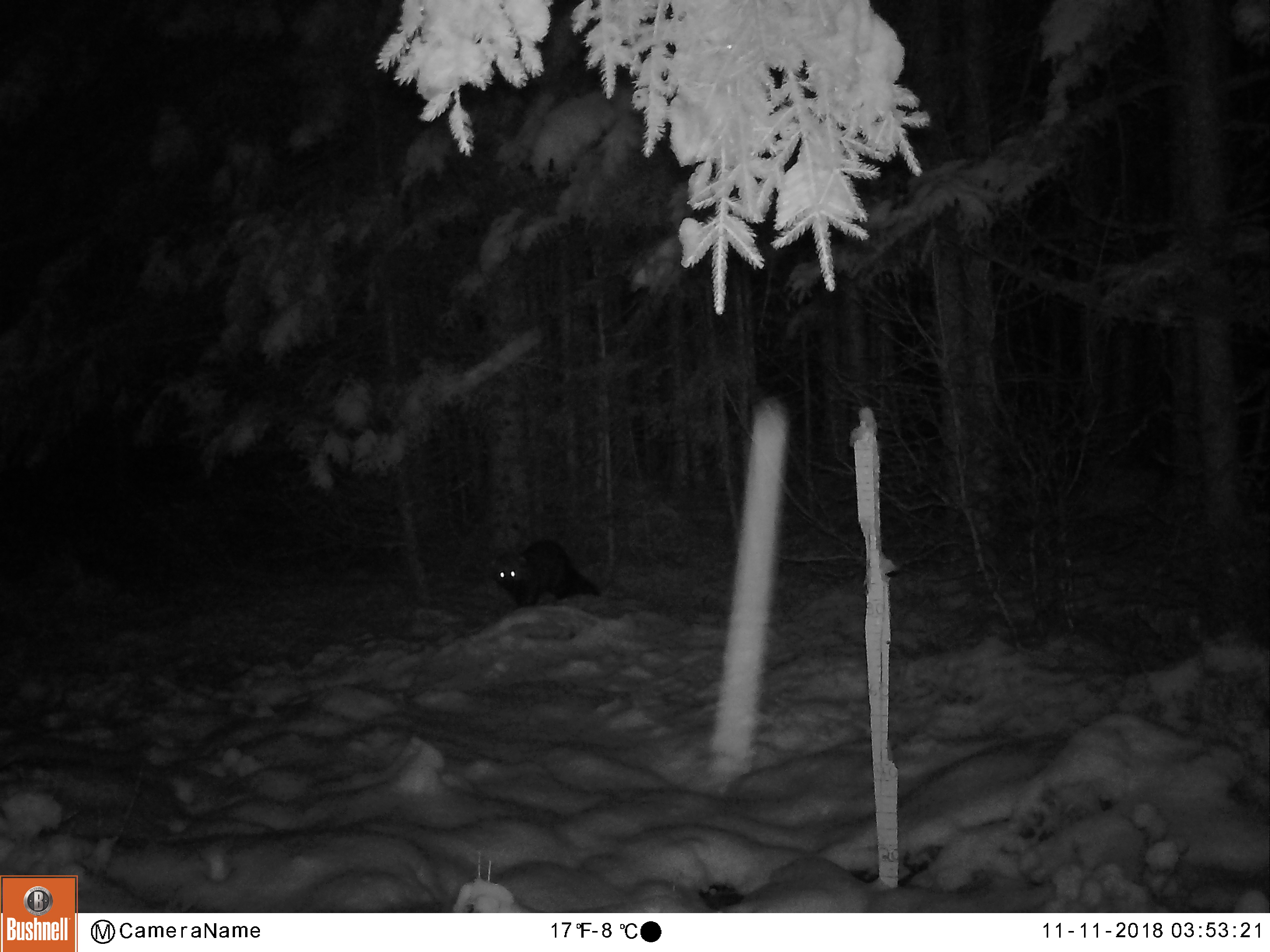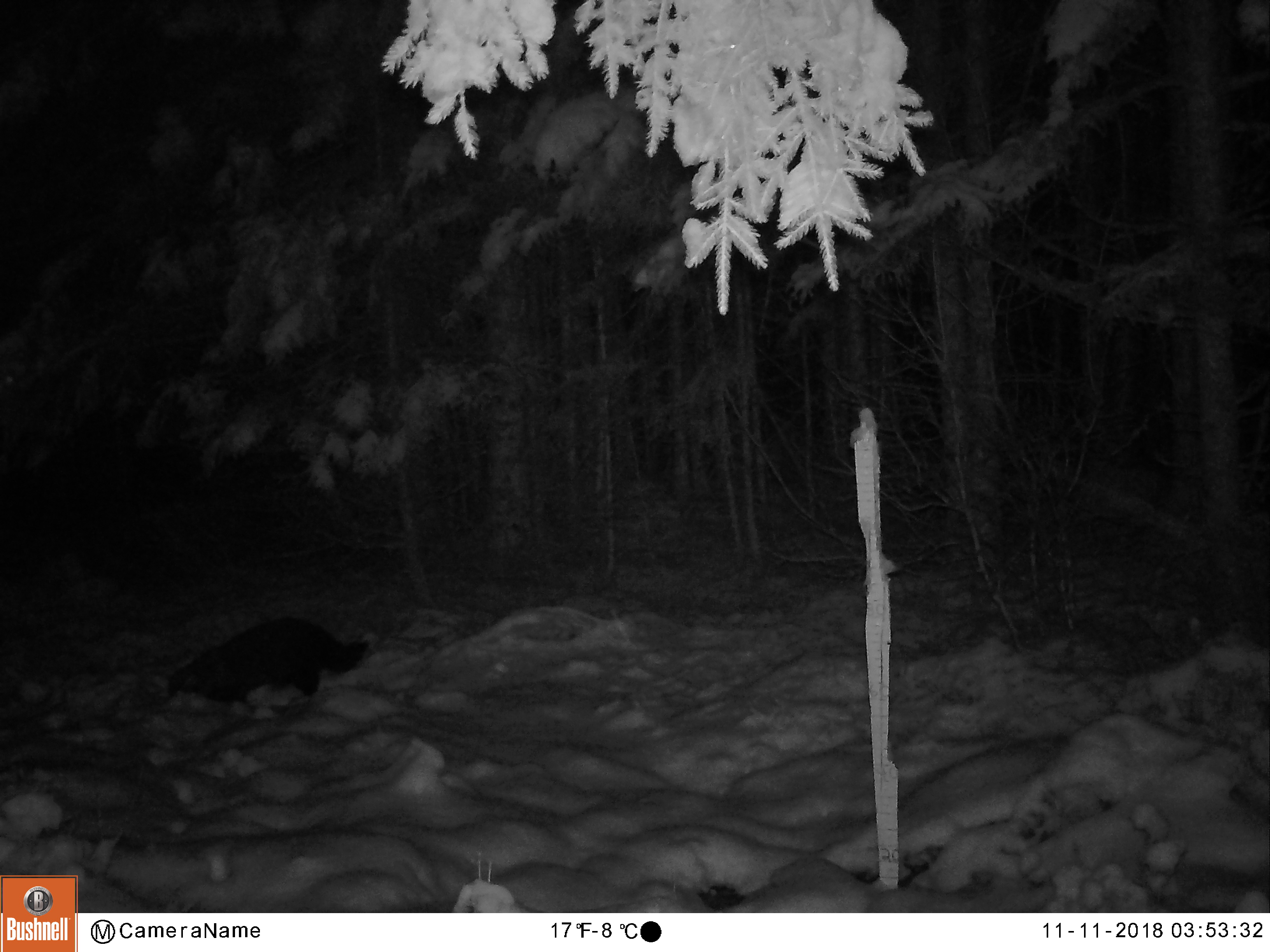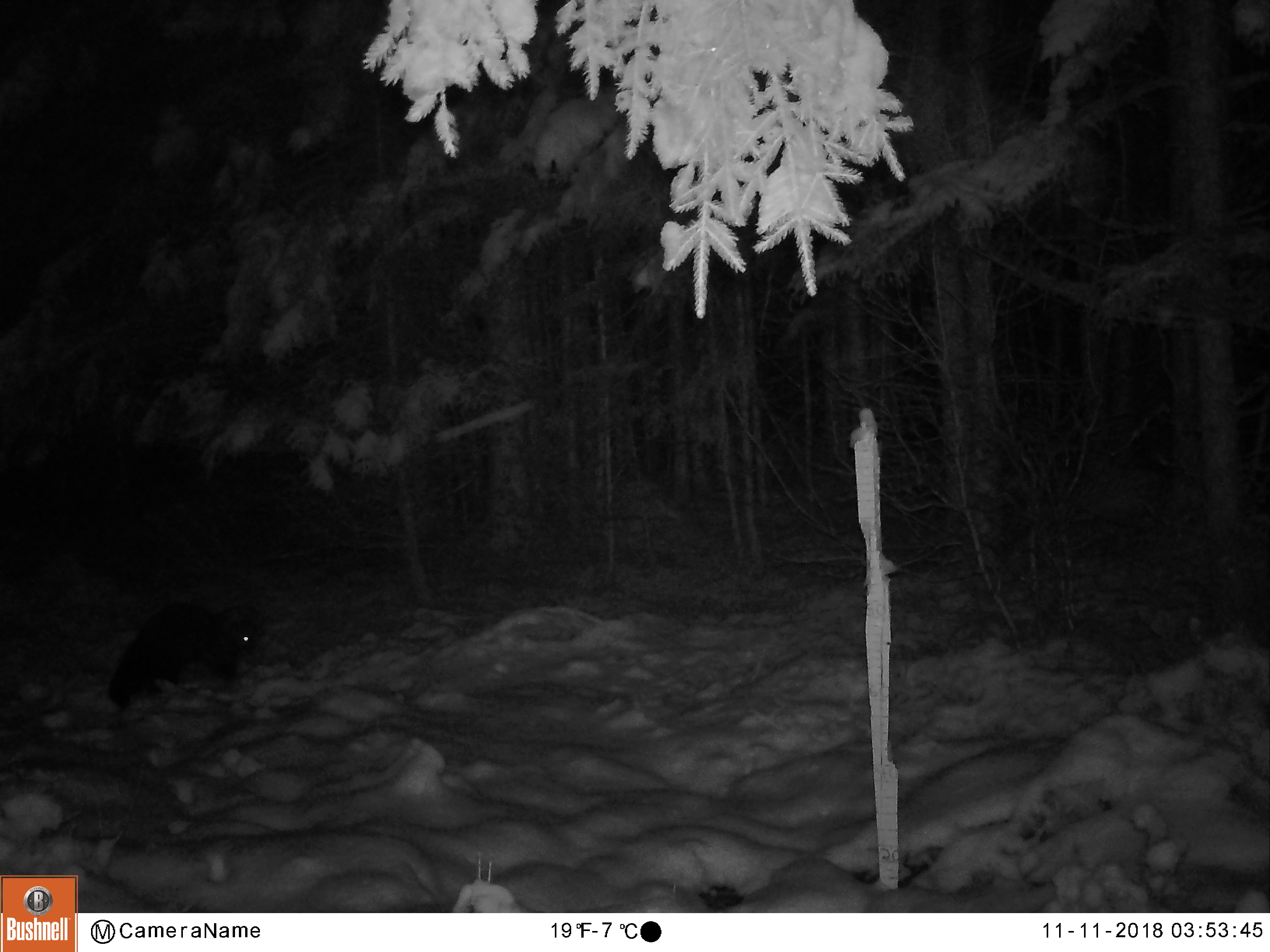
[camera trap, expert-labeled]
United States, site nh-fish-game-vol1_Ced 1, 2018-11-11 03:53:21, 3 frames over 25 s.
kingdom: Animalia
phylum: Chordata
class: Mammalia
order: Carnivora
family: Mustelidae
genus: Pekania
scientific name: Pekania pennanti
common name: fisher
Fisher (Pekania pennanti).